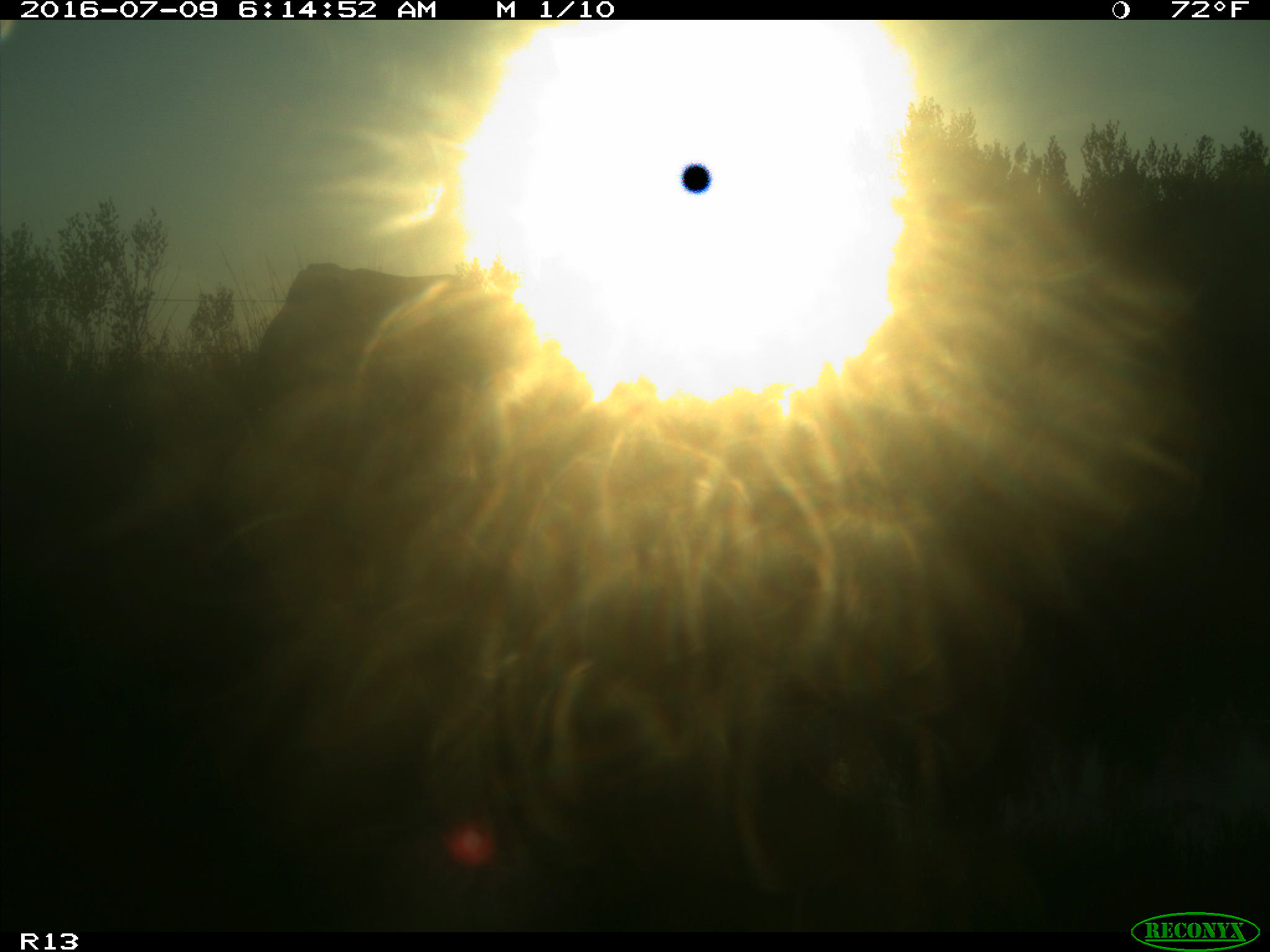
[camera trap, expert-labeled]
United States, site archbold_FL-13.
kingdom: Animalia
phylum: Chordata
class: Mammalia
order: Artiodactyla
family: Bovidae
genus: Bos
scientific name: Bos taurus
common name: domestic cow